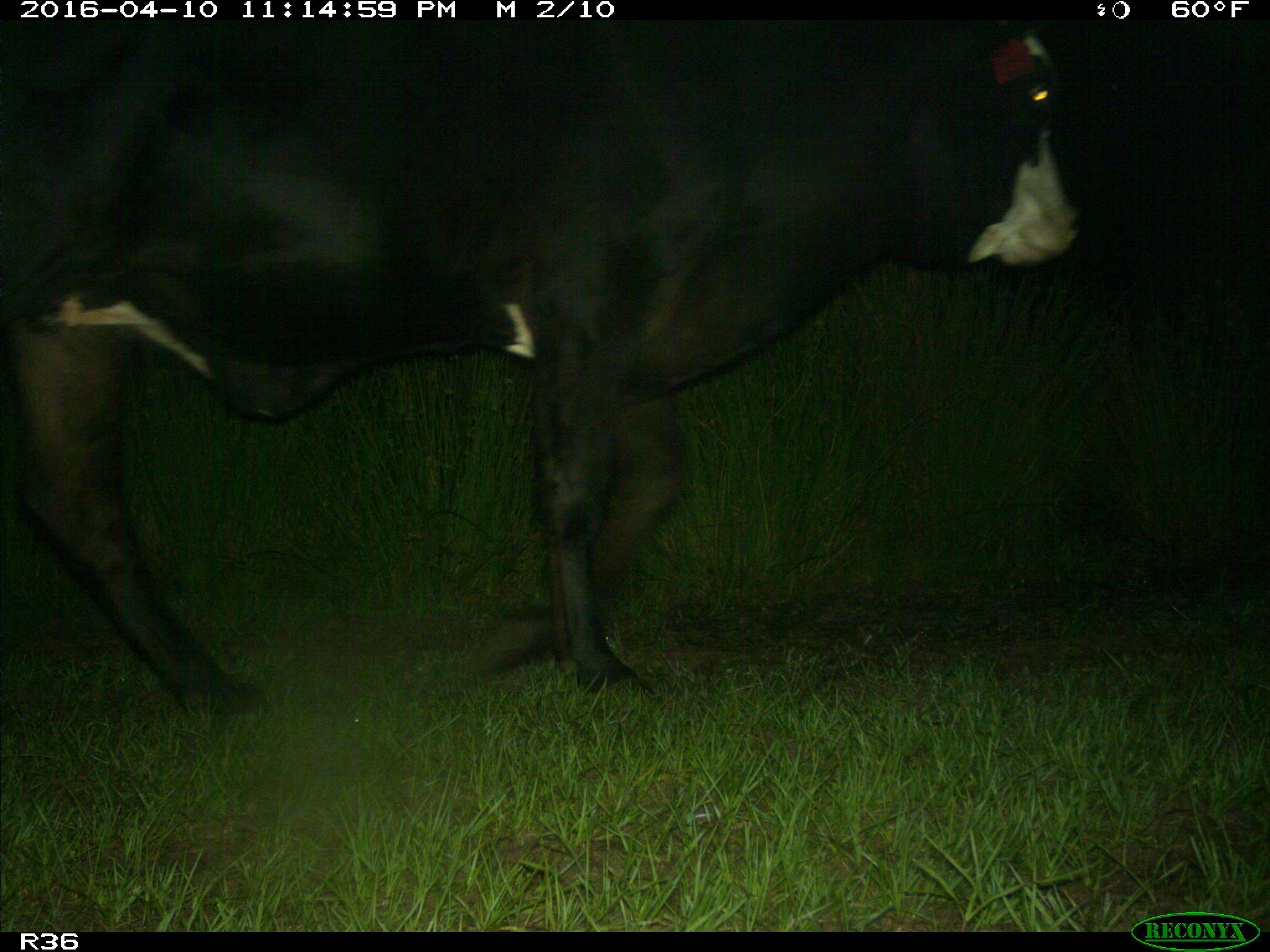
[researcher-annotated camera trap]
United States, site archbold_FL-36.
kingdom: Animalia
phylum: Chordata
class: Mammalia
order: Artiodactyla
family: Bovidae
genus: Bos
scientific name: Bos taurus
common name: domestic cow